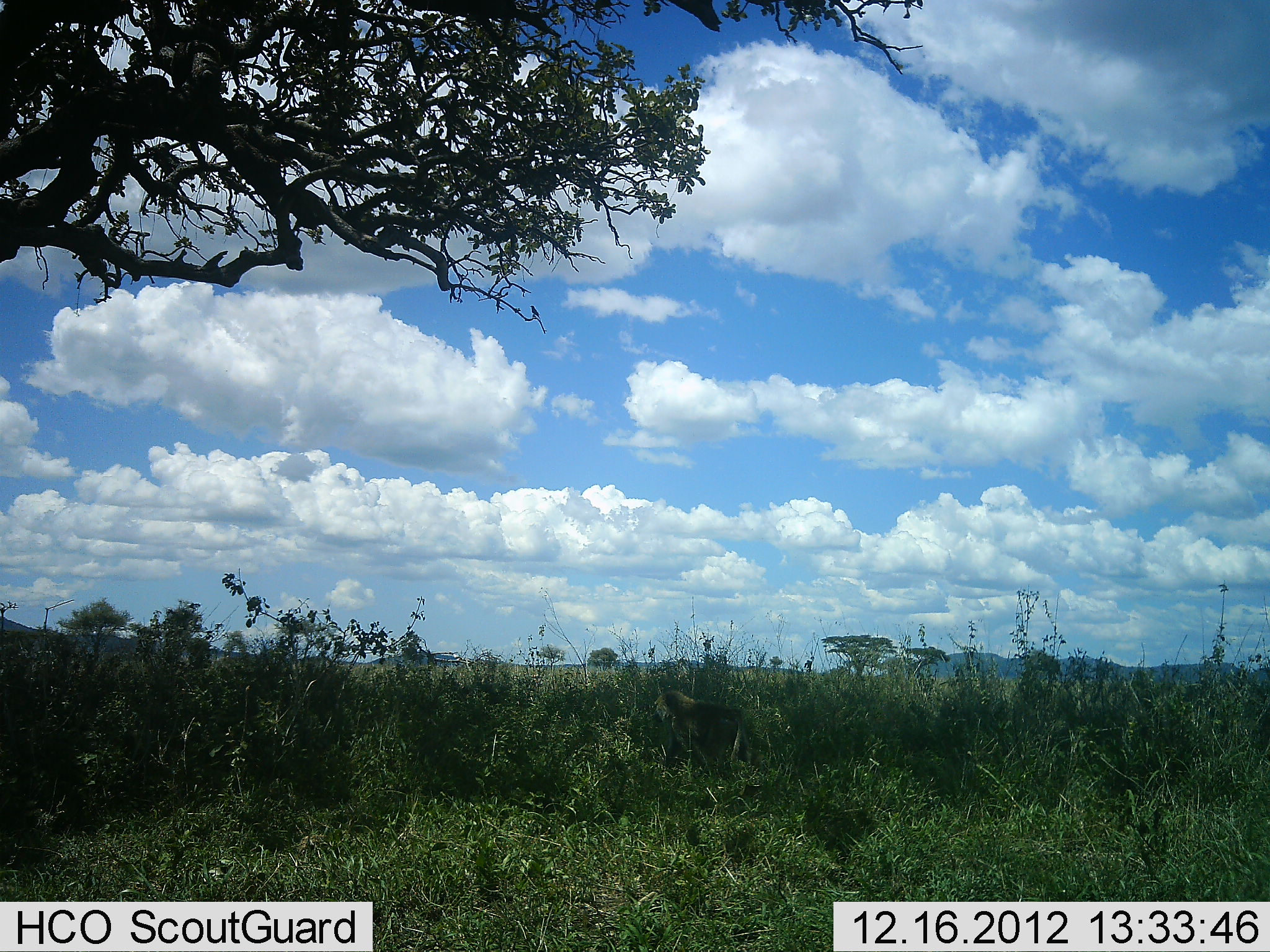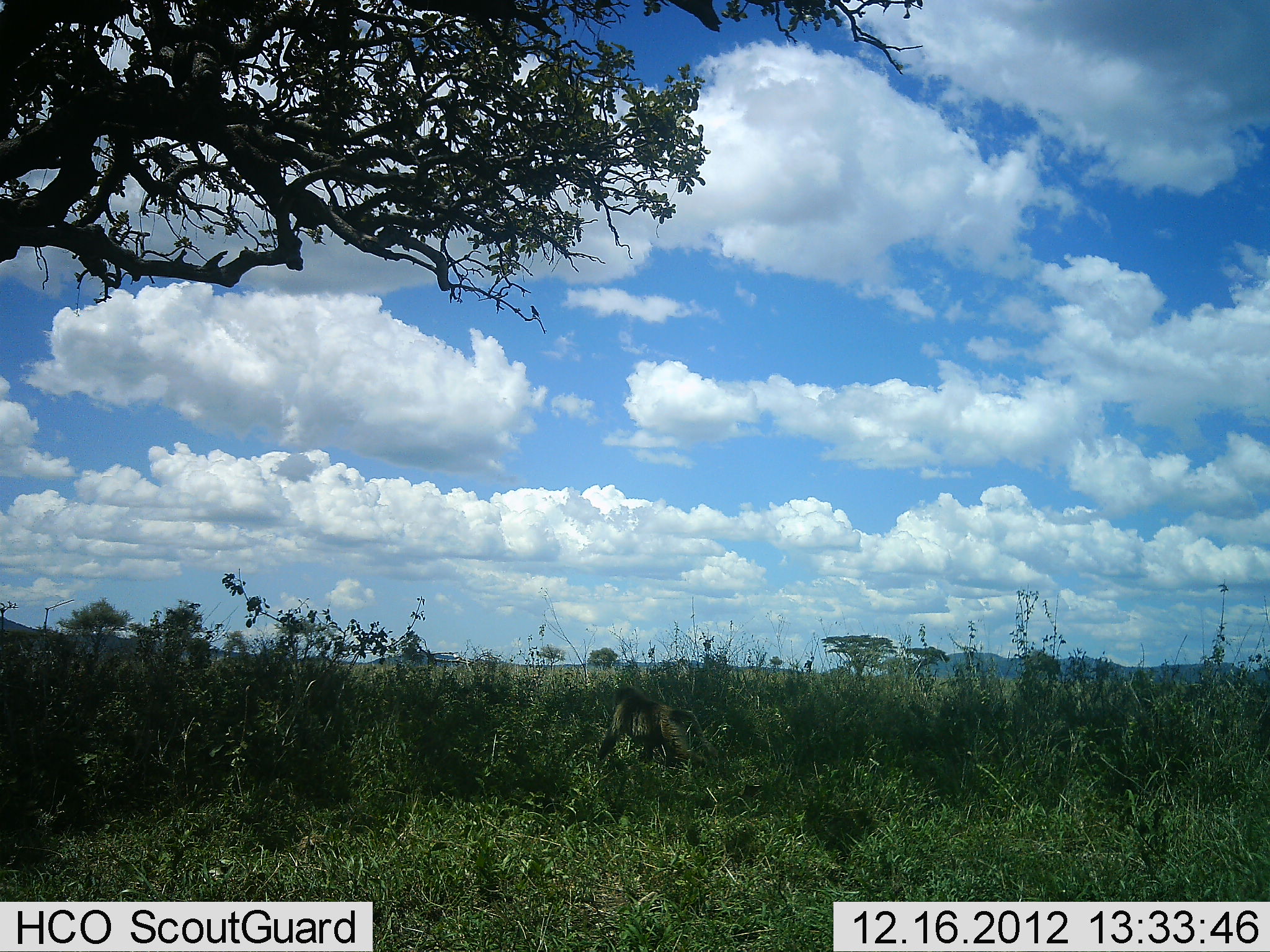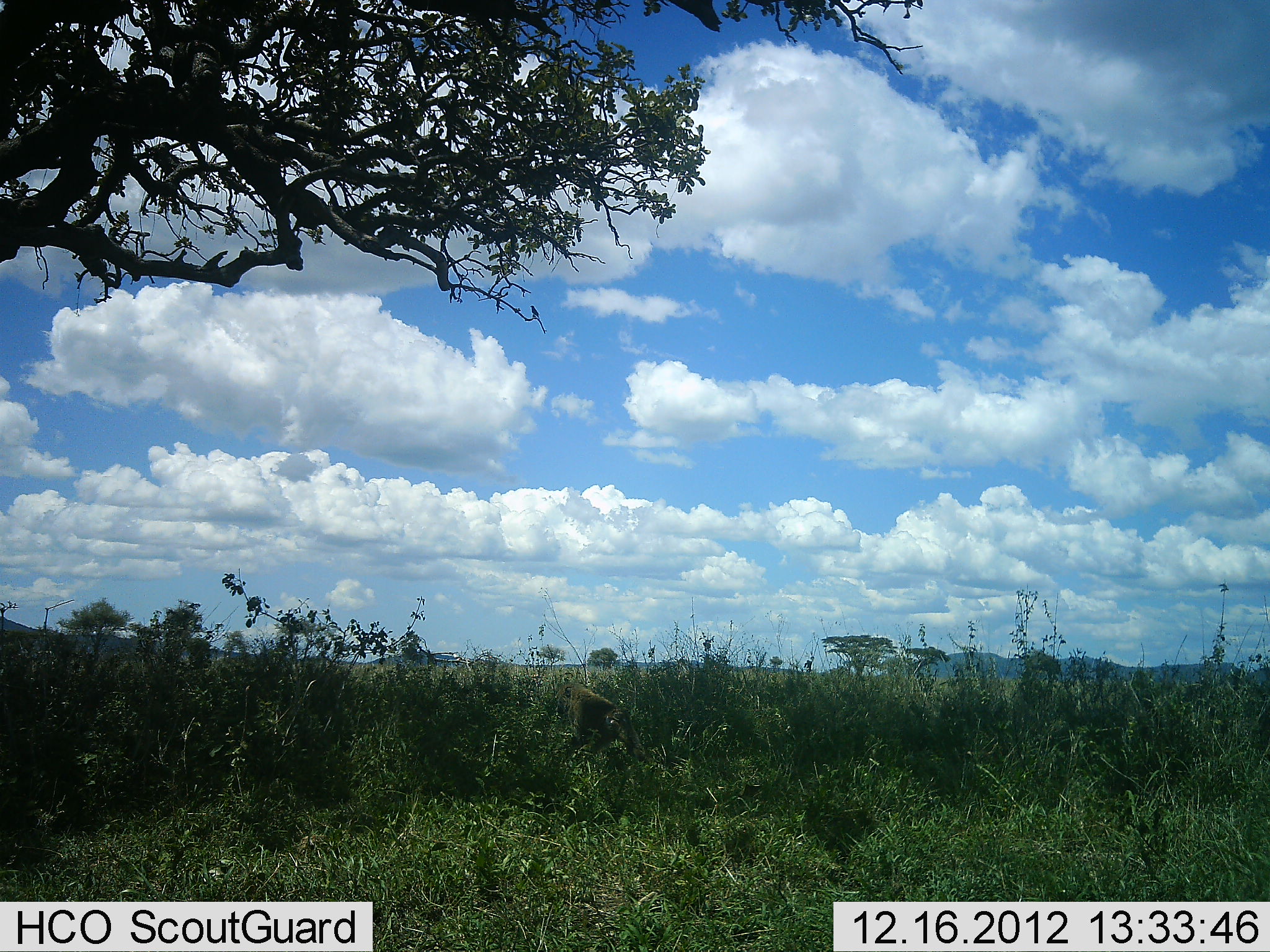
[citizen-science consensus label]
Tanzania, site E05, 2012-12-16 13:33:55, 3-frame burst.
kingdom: Animalia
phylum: Chordata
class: Mammalia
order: Primates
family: Cercopithecidae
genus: Papio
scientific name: Papio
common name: baboon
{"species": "baboon (Papio)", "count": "1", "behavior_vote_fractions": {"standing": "0%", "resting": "0%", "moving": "100%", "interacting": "0%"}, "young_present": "0%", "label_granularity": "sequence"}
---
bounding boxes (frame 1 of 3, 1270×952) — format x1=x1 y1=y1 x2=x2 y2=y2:
animal: x1=650 y1=690 x2=763 y2=792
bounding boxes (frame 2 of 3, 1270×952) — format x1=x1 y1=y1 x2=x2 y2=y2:
animal: x1=597 y1=687 x2=720 y2=788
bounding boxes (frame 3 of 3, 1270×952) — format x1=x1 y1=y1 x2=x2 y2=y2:
animal: x1=553 y1=680 x2=646 y2=775